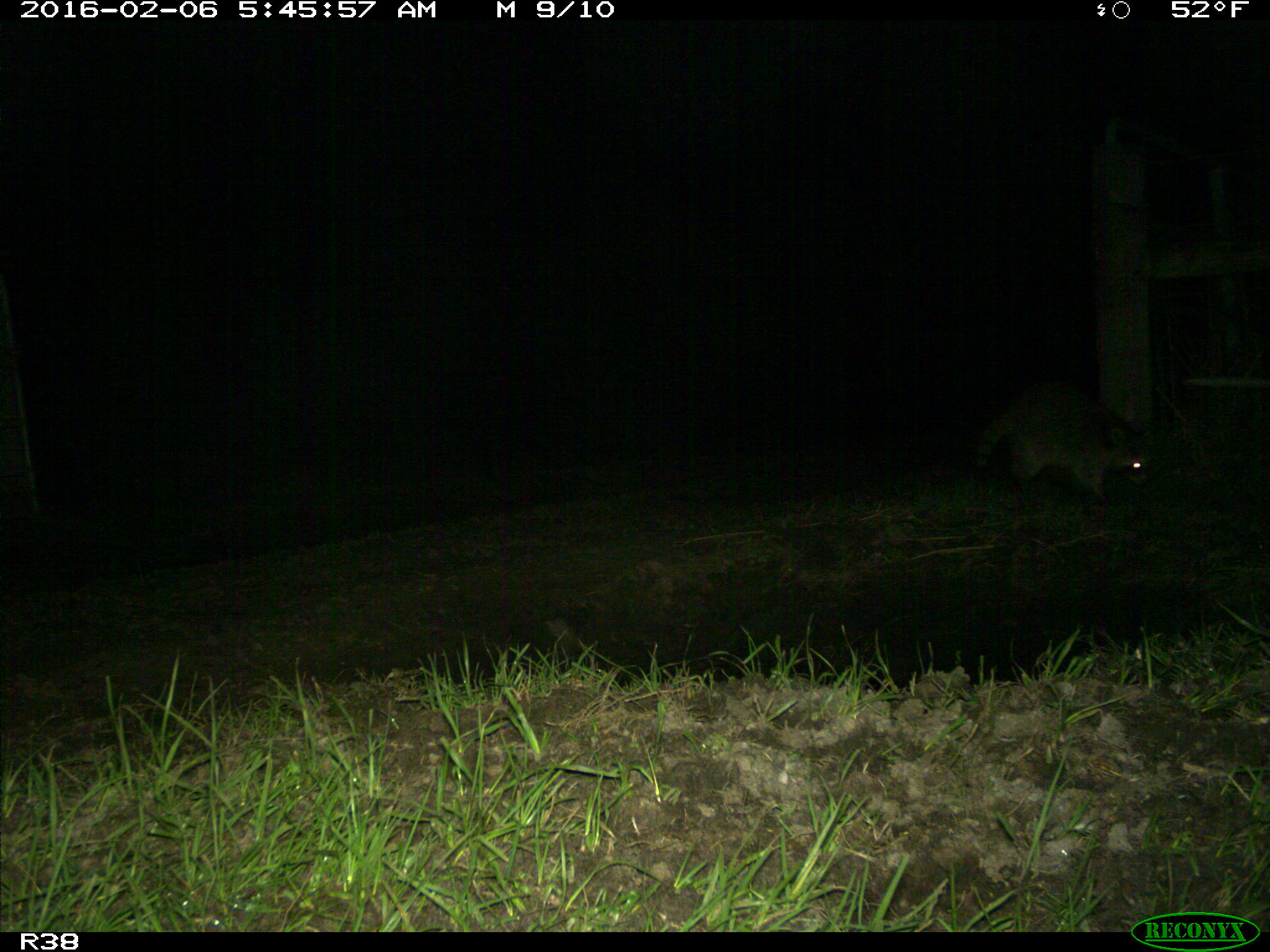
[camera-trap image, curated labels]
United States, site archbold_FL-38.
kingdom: Animalia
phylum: Chordata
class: Mammalia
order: Carnivora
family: Procyonidae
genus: Procyon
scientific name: Procyon lotor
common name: common raccoon